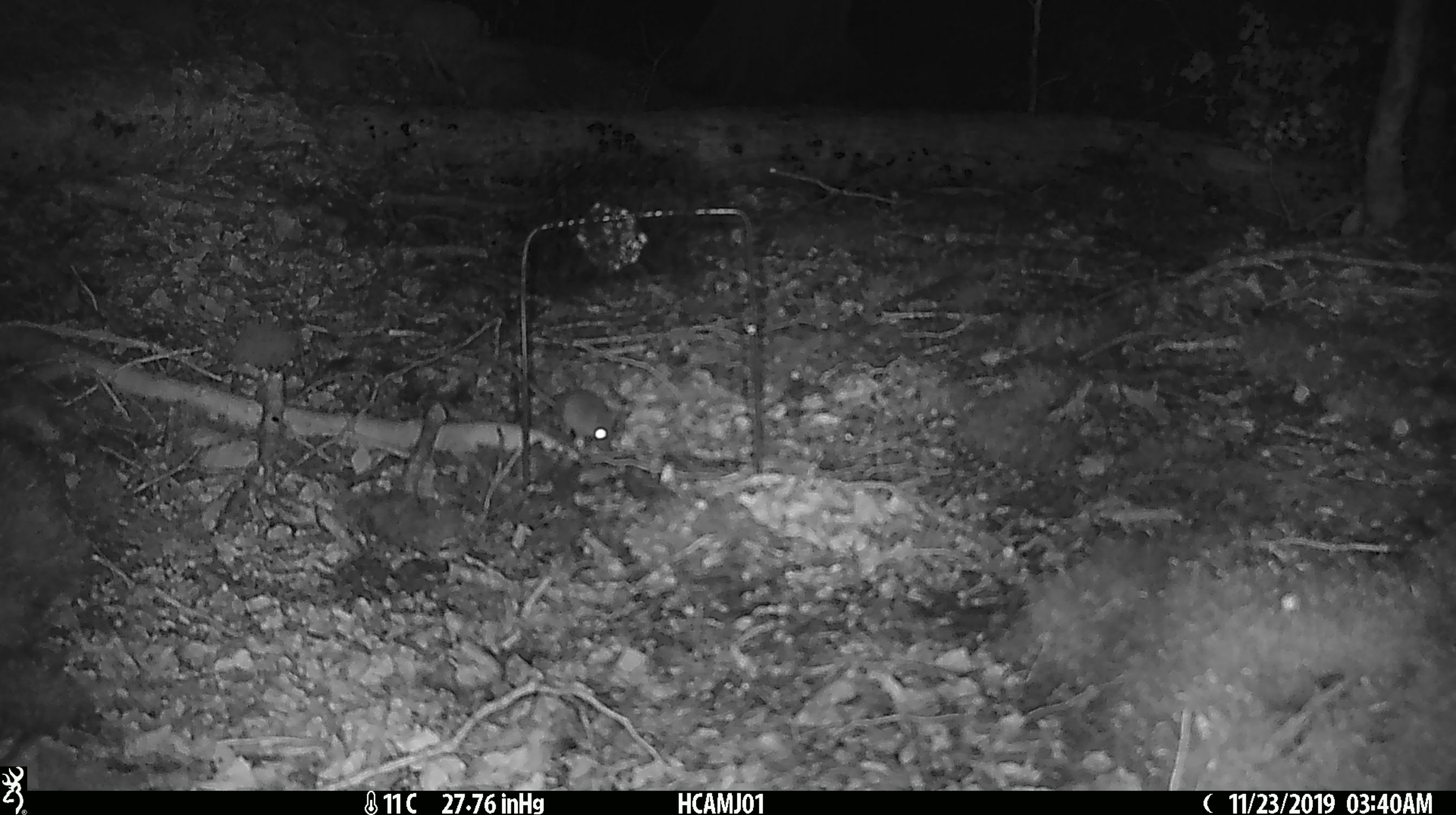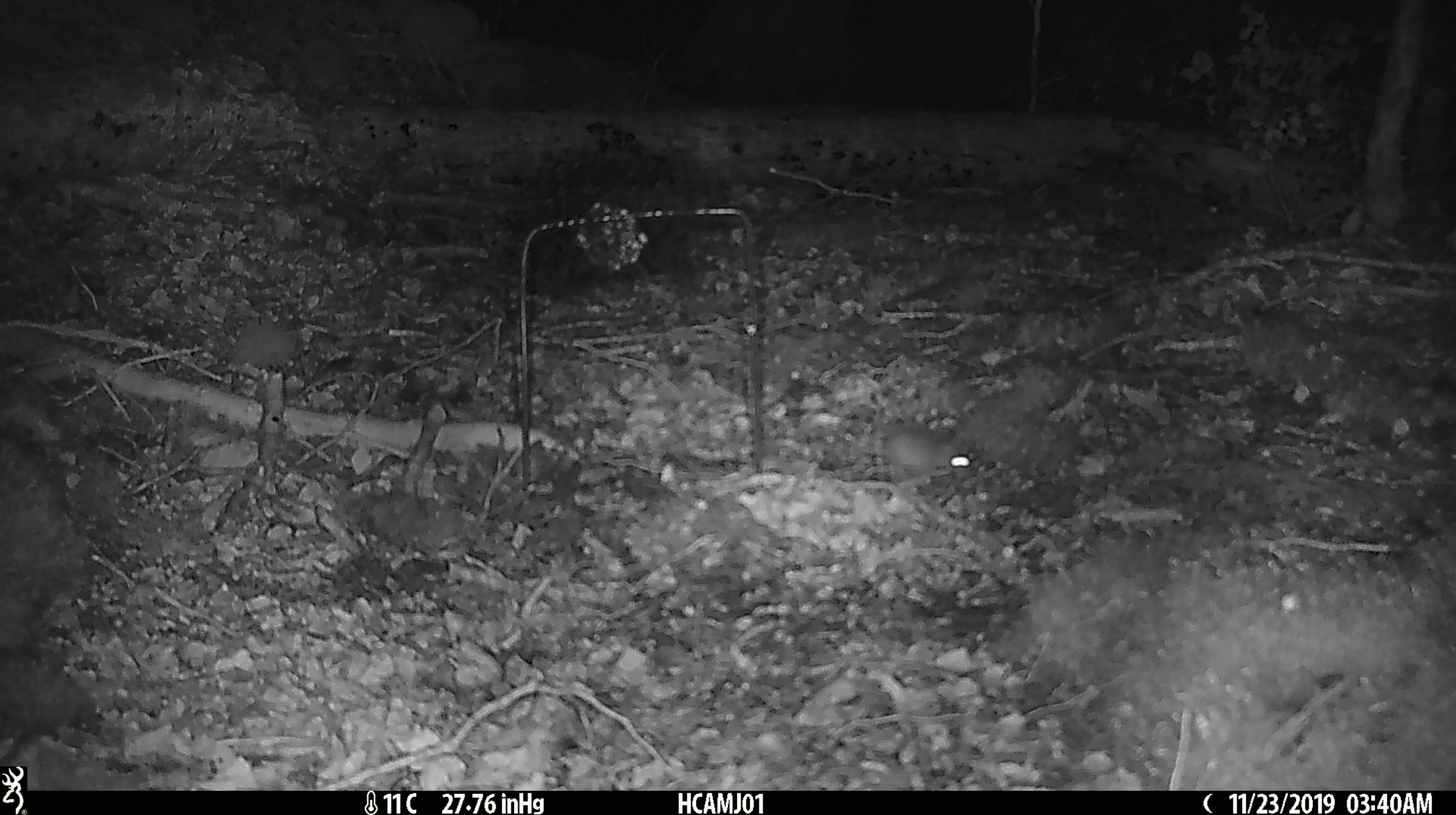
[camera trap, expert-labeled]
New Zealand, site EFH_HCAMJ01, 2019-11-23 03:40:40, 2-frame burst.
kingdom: Animalia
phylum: Chordata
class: Mammalia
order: Rodentia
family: Muridae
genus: Mus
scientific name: Mus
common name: mouse